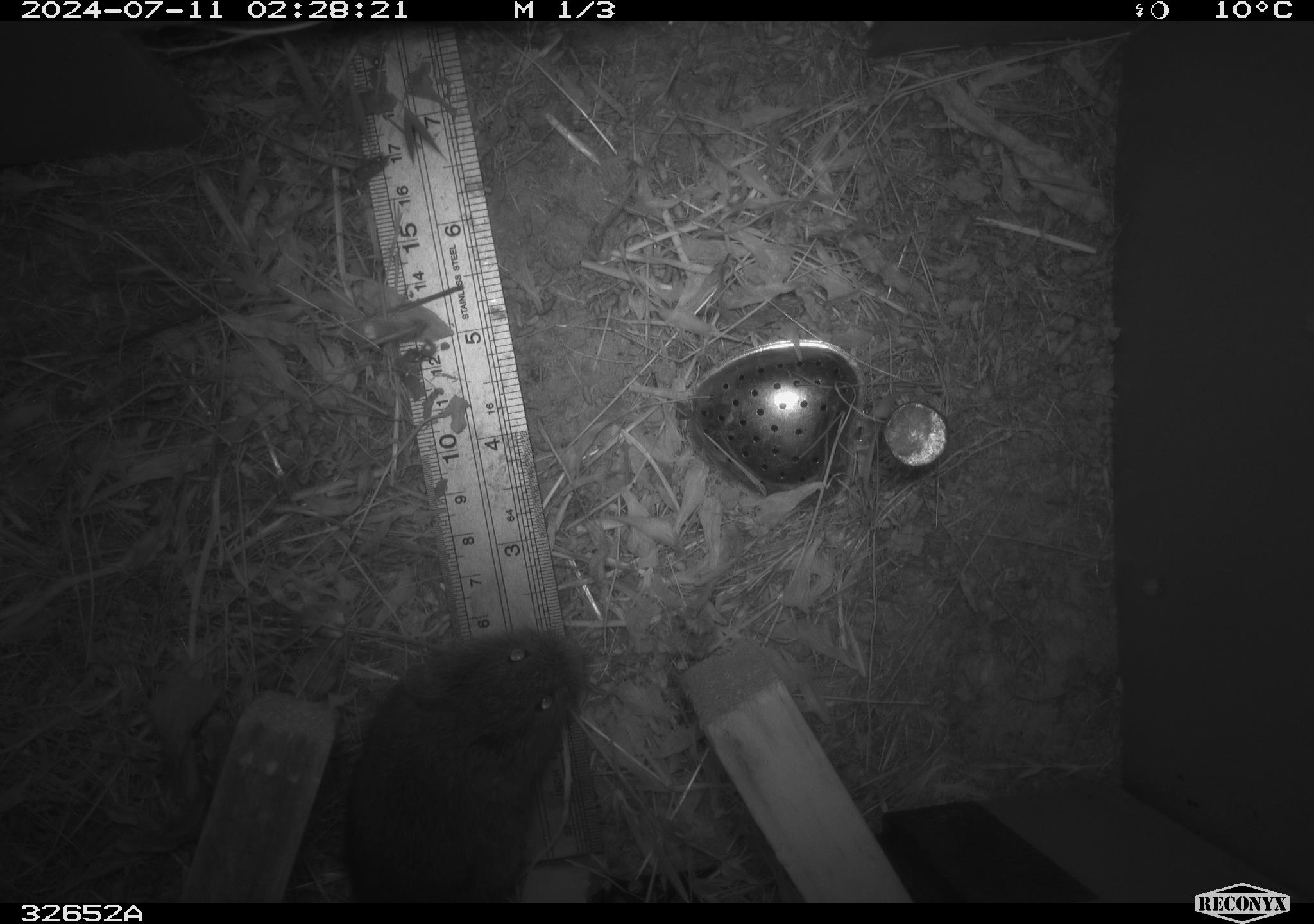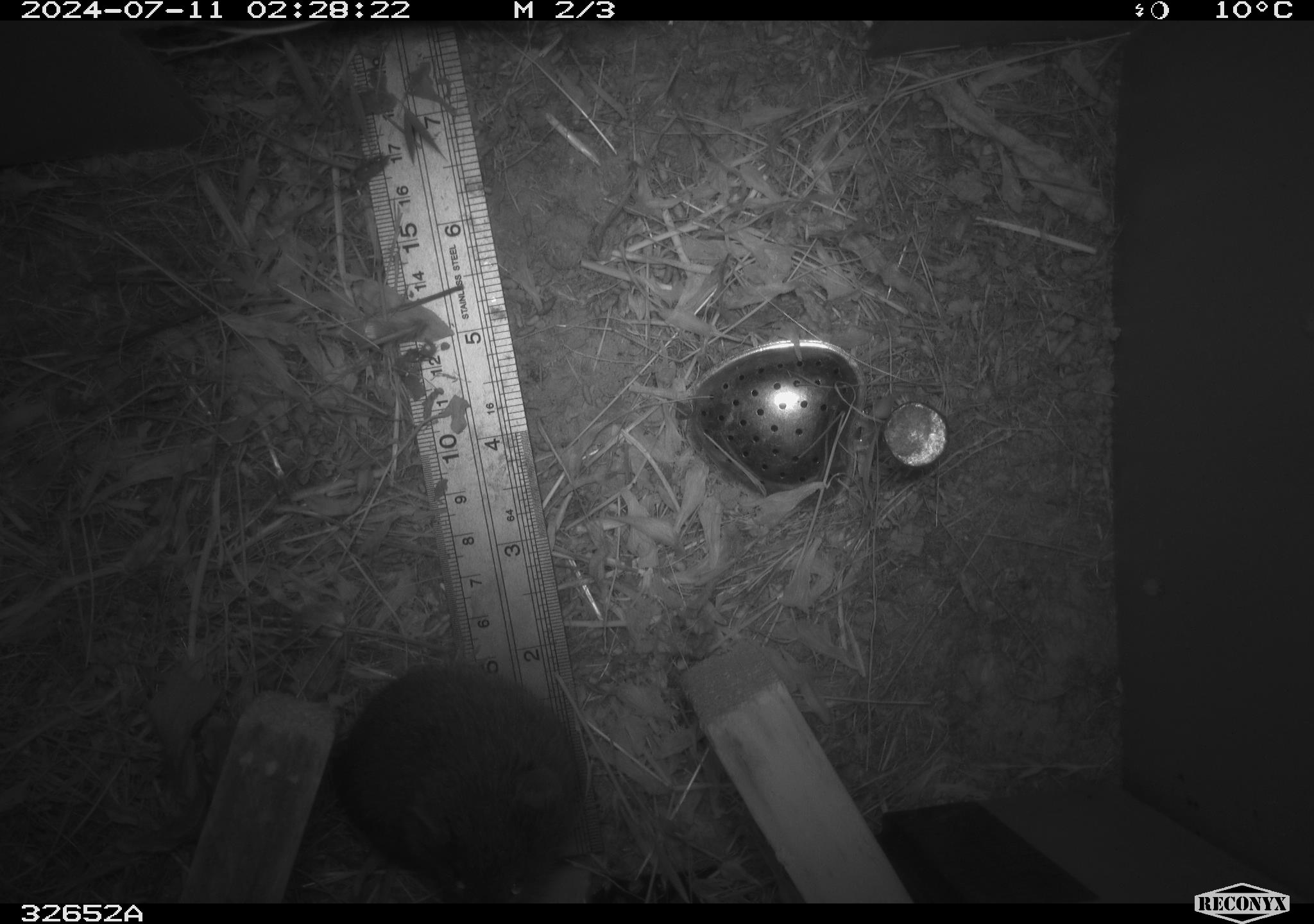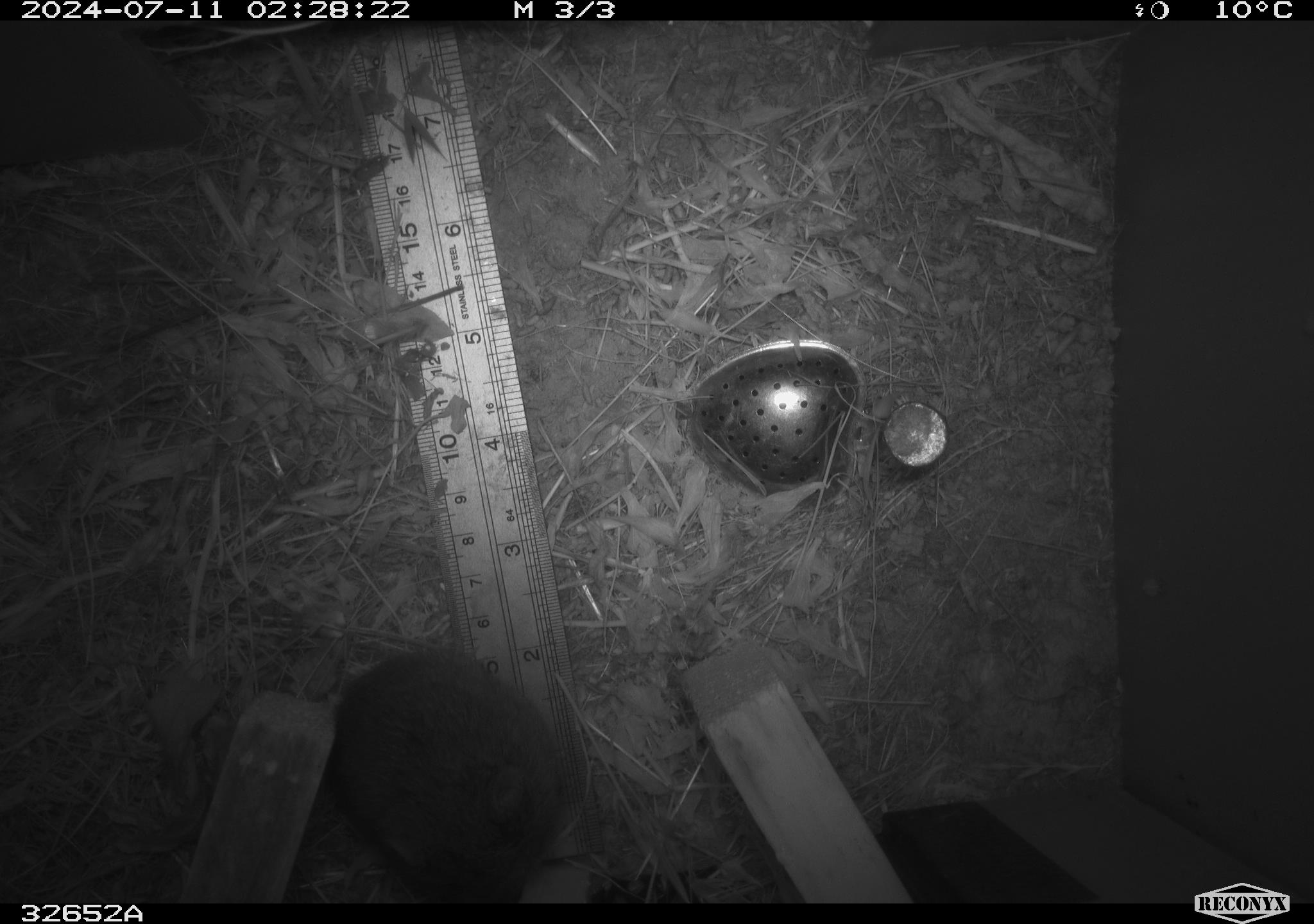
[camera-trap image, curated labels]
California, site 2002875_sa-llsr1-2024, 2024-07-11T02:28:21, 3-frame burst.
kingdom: Animalia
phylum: Chordata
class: Mammalia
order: Rodentia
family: Cricetidae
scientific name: Arvicolinae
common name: voles, lemmings, and muskrats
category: arvicolinae subfamily